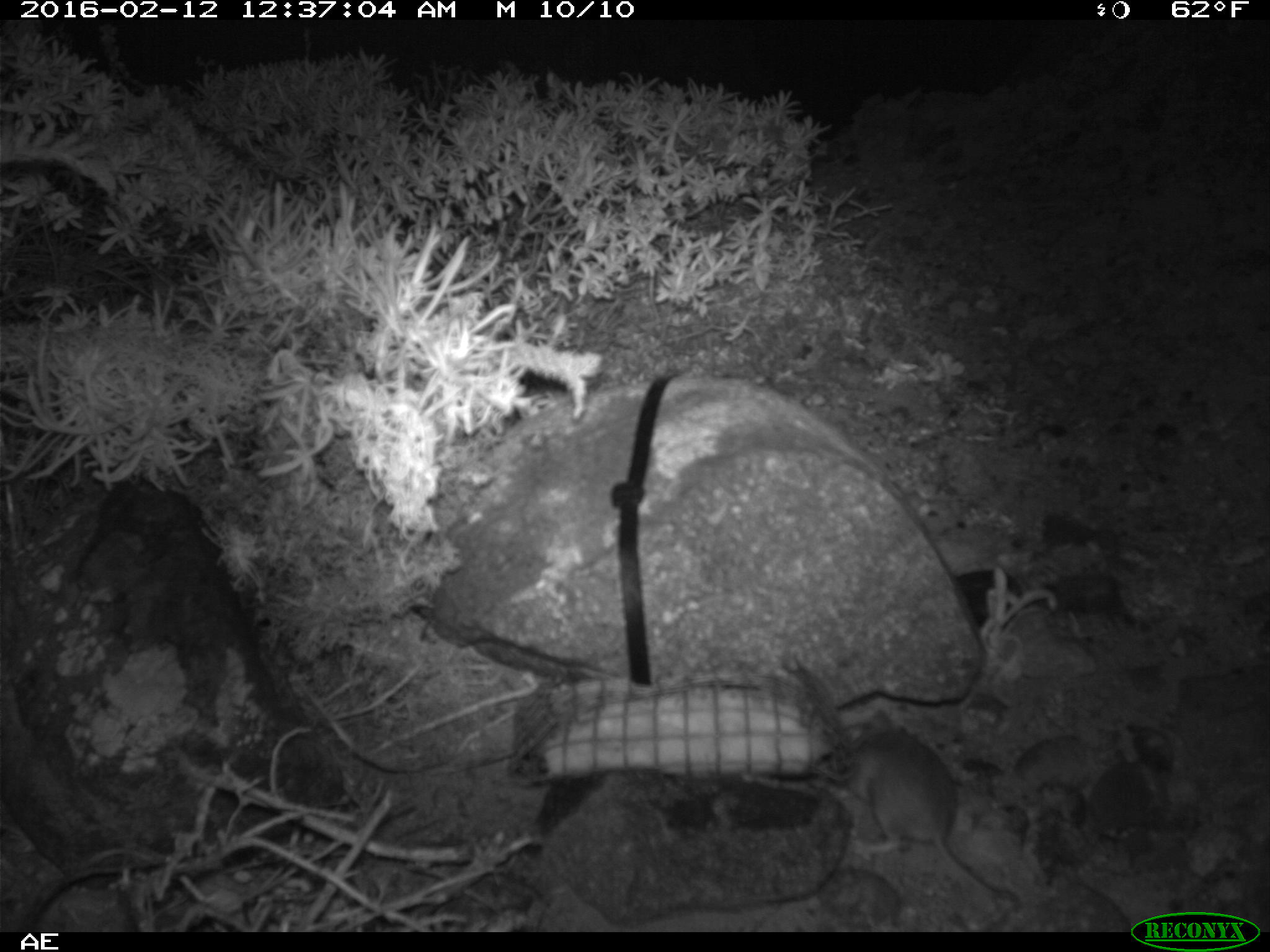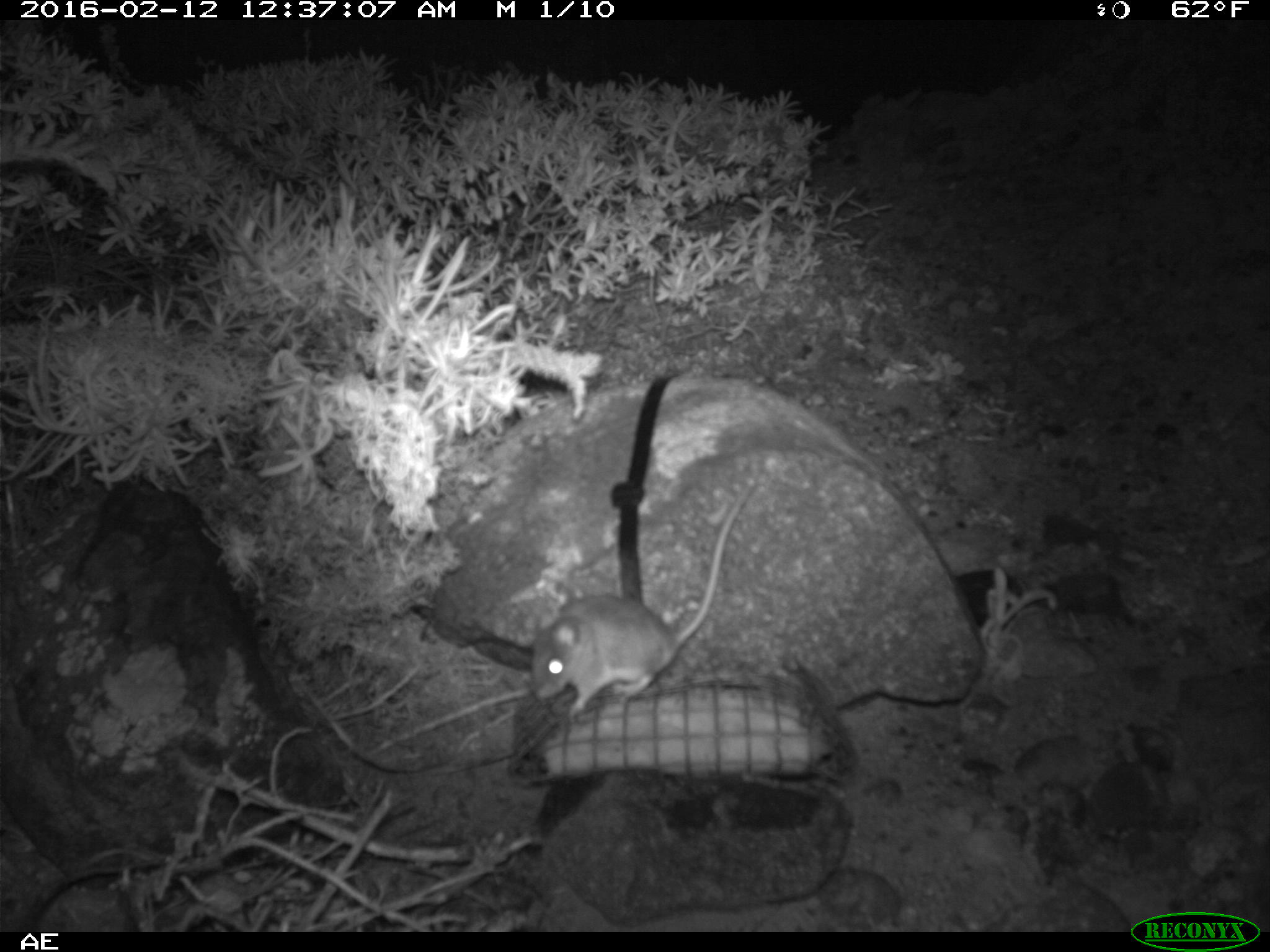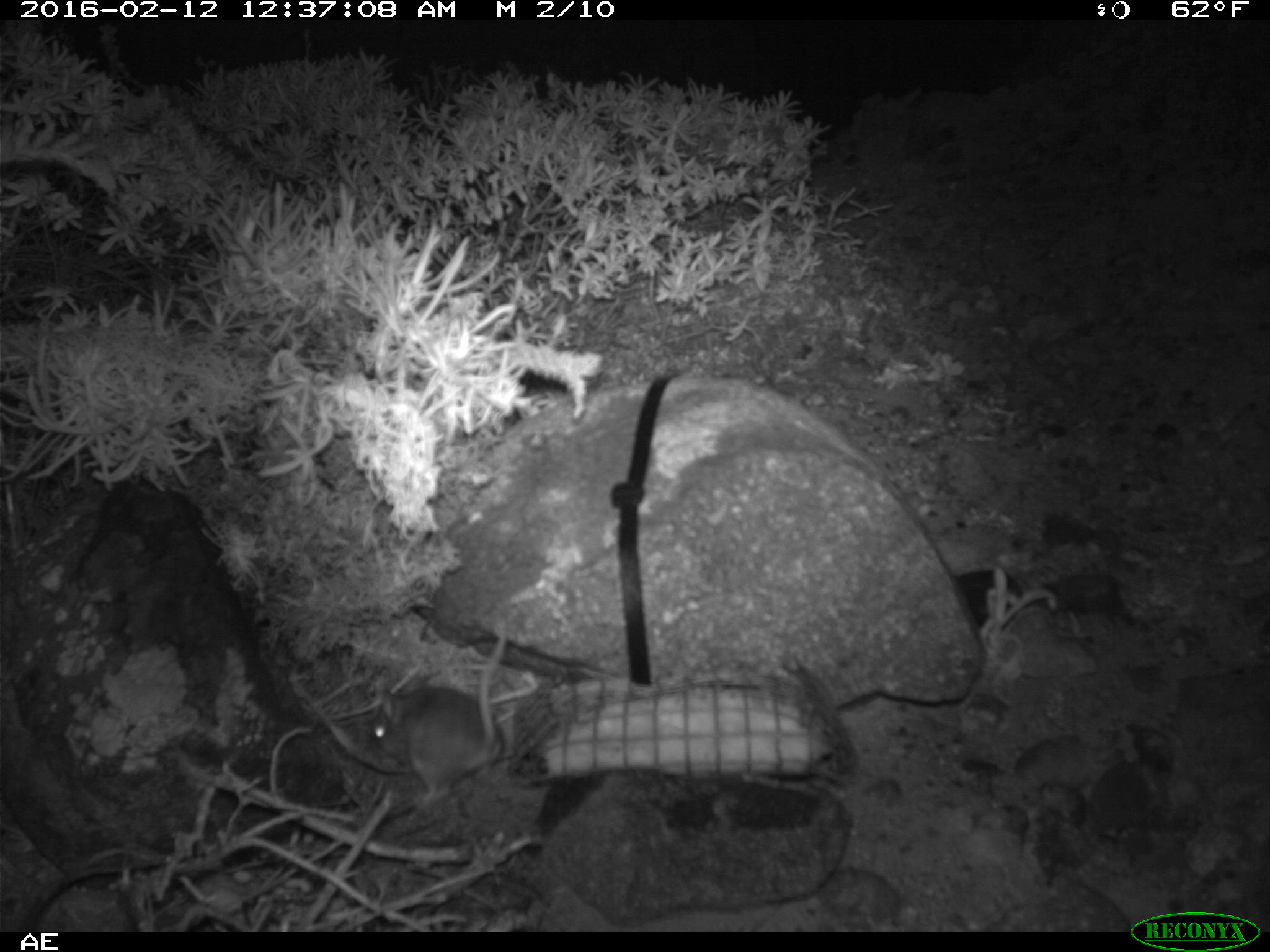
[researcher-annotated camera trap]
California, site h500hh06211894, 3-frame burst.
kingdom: Animalia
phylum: Chordata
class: Mammalia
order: Rodentia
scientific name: Rodentia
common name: rodent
Rodent (Rodentia).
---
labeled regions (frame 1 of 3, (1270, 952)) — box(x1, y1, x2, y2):
rodent: box(839, 708, 1022, 914)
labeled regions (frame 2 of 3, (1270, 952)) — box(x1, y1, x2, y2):
rodent: box(531, 481, 757, 716)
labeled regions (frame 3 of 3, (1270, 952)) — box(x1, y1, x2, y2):
rodent: box(365, 615, 510, 821)